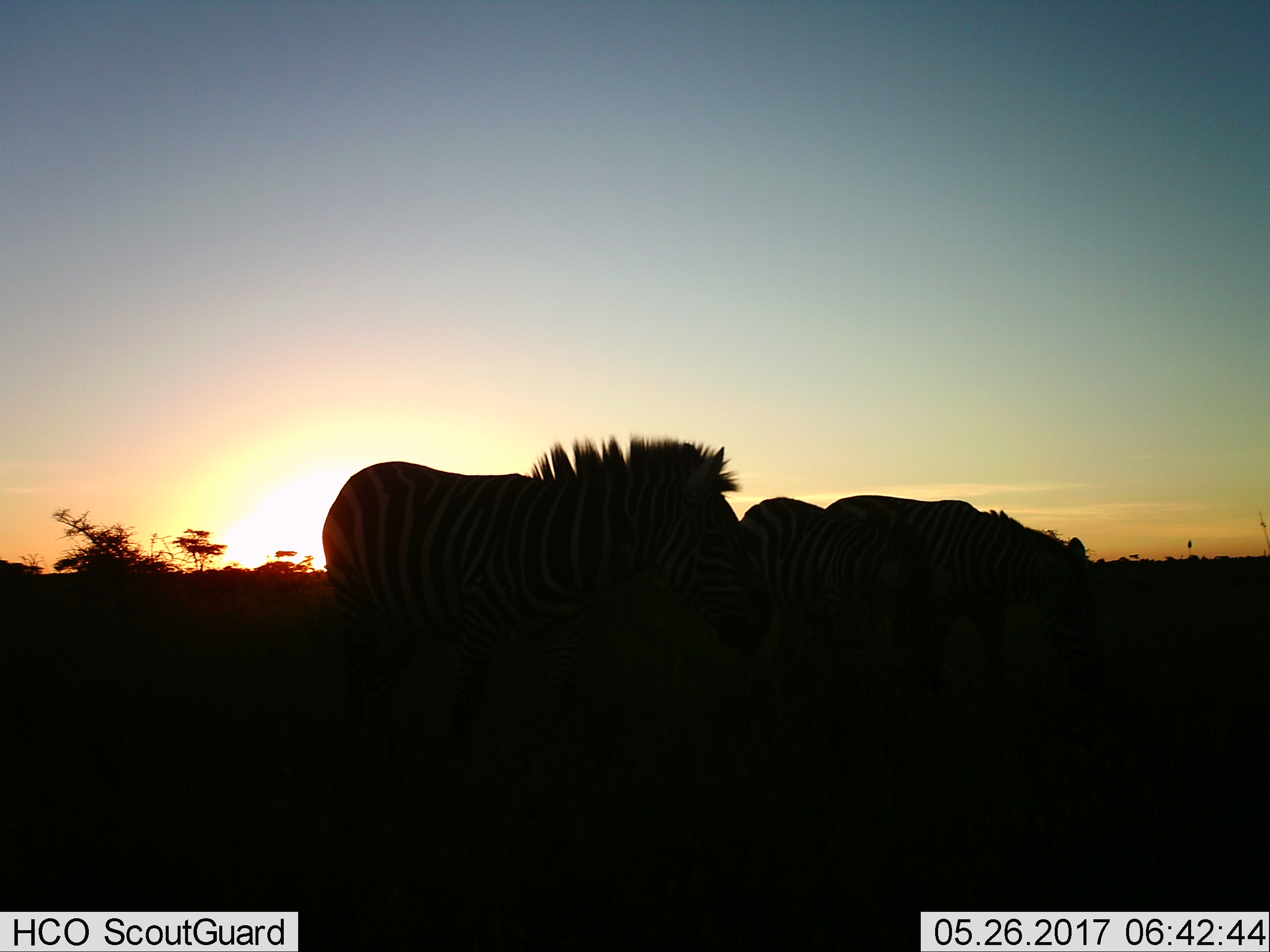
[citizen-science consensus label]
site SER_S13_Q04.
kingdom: Animalia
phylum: Chordata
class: Mammalia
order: Perissodactyla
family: Equidae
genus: Equus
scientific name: Equus quagga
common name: plains zebra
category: zebraplains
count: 3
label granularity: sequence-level